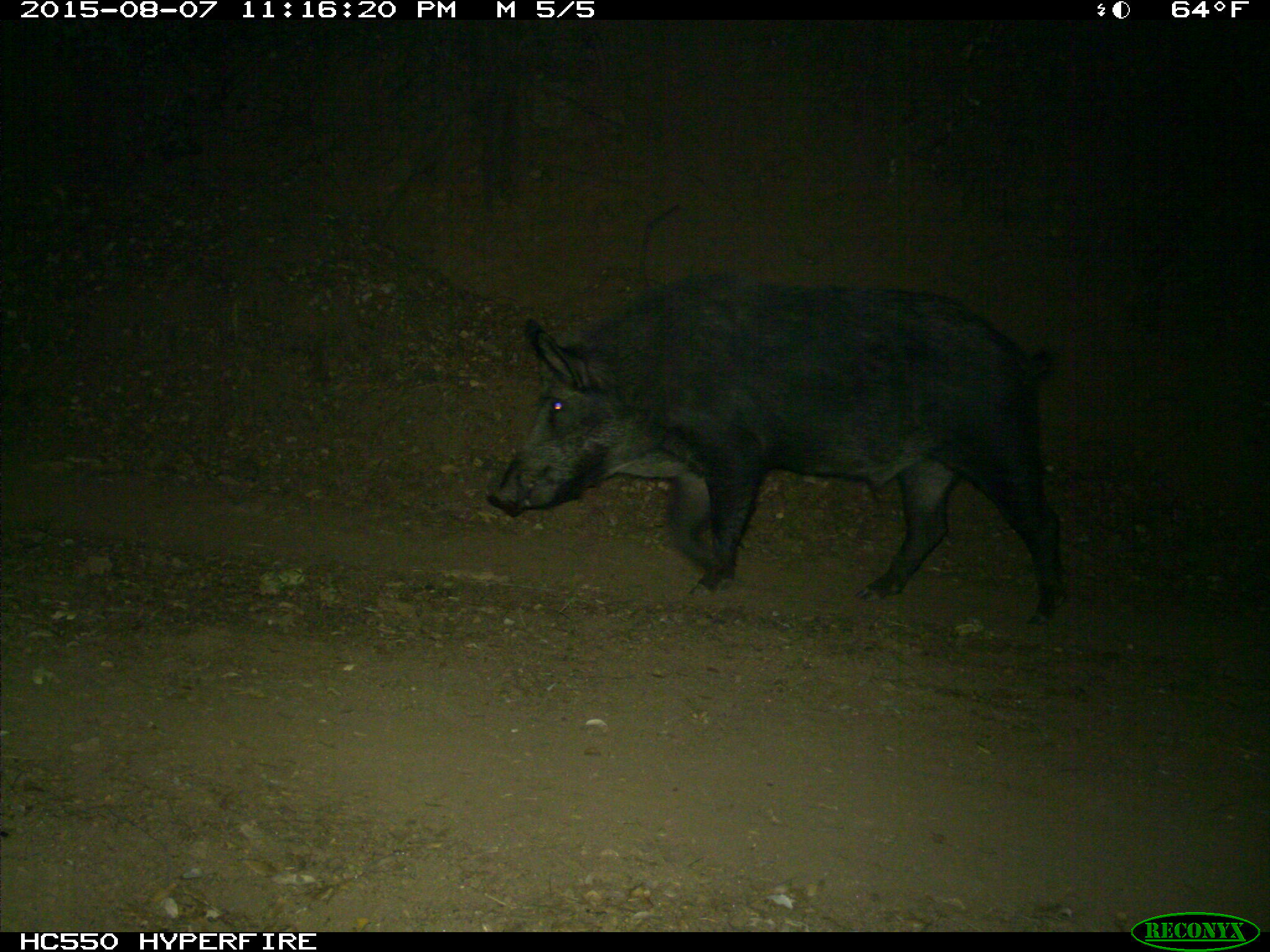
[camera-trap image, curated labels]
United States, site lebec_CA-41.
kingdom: Animalia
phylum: Chordata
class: Mammalia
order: Artiodactyla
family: Suidae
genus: Sus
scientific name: Sus scrofa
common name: wild boar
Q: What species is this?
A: Sus scrofa (wild boar).